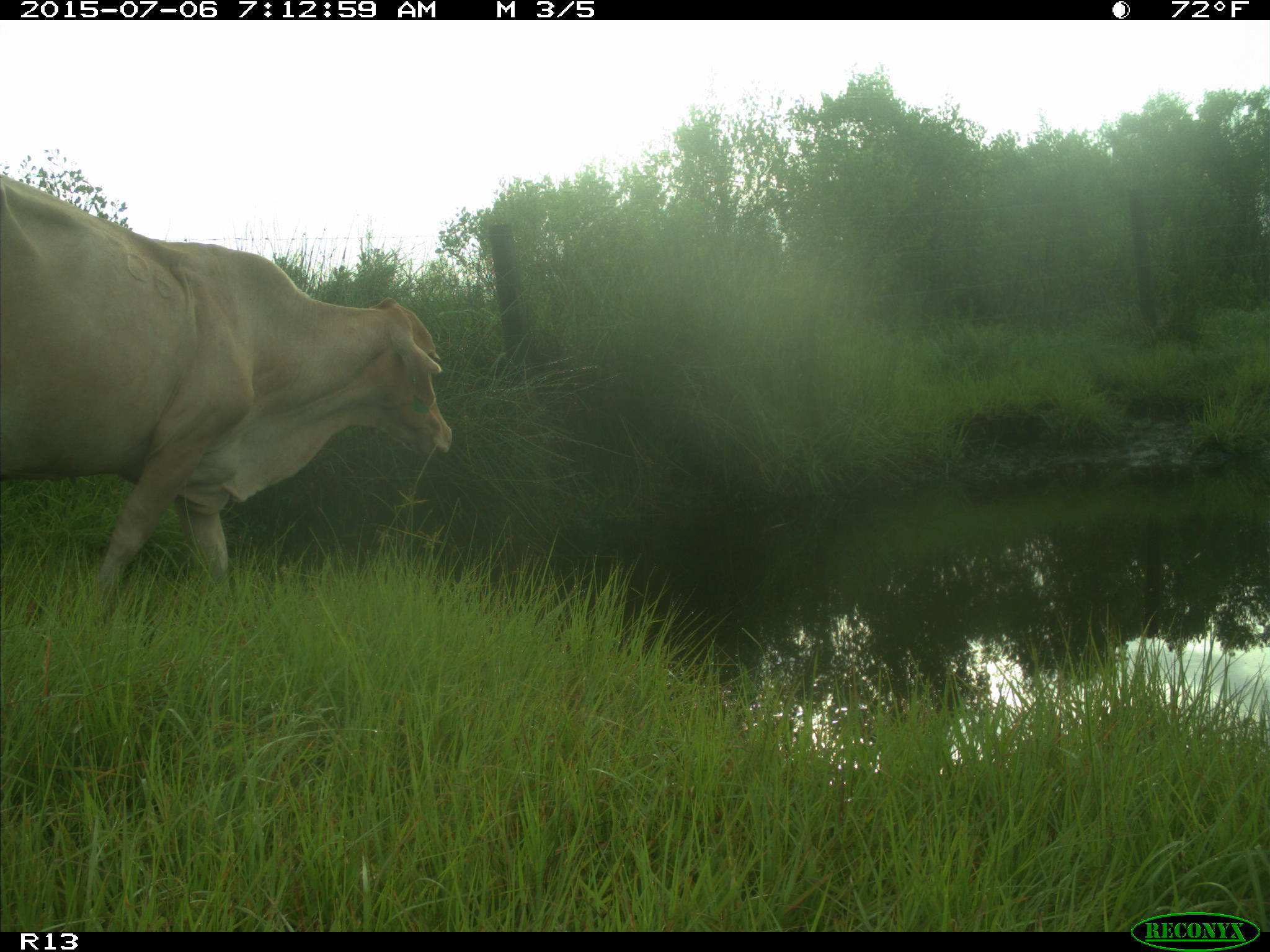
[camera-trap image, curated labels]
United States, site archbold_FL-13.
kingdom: Animalia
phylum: Chordata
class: Mammalia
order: Artiodactyla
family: Bovidae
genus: Bos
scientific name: Bos taurus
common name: domestic cow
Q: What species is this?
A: Bos taurus (domestic cow).